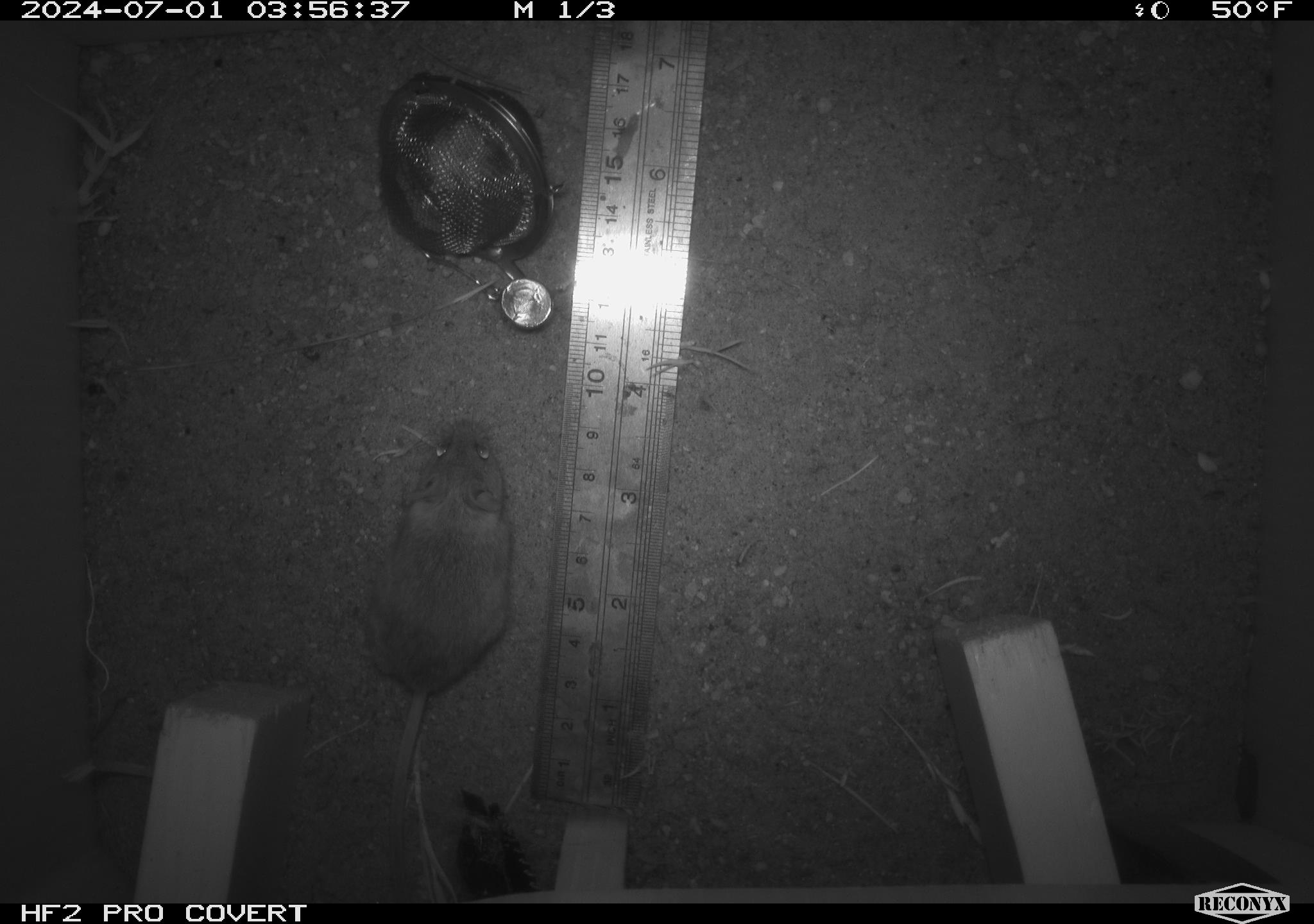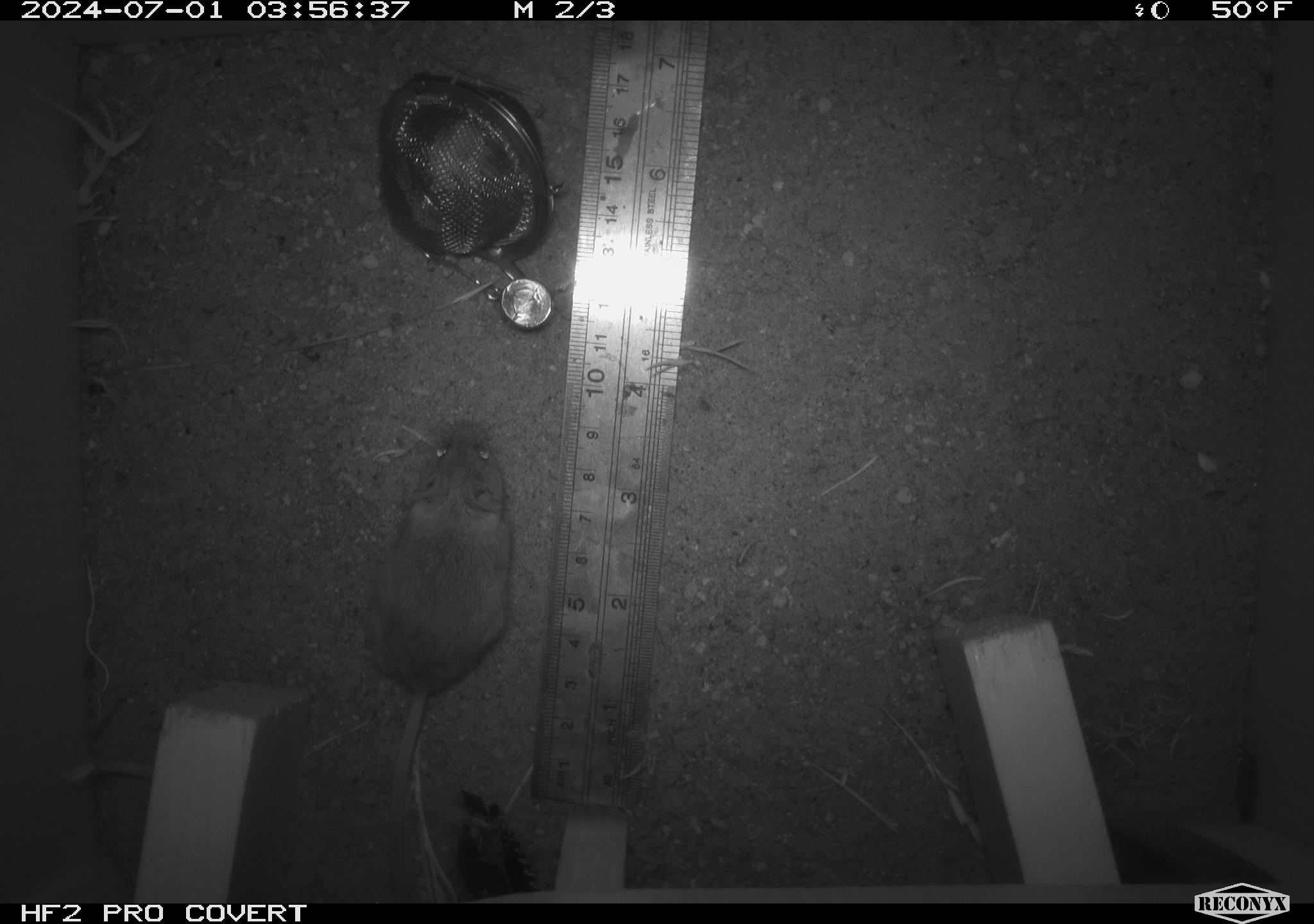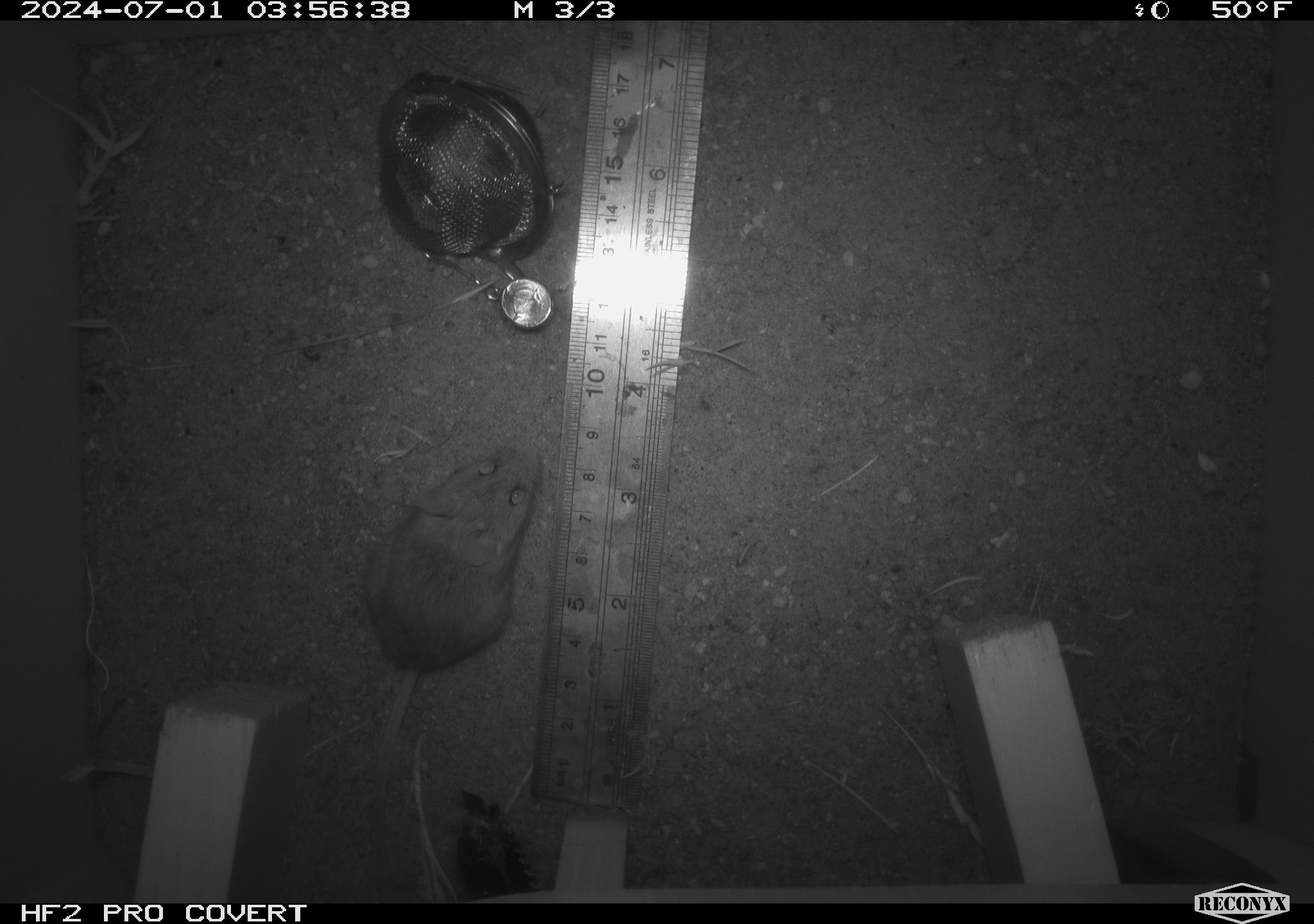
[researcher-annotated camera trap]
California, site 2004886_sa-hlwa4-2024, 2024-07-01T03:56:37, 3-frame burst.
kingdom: Animalia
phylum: Chordata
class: Mammalia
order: Rodentia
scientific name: Rodentia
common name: rodent